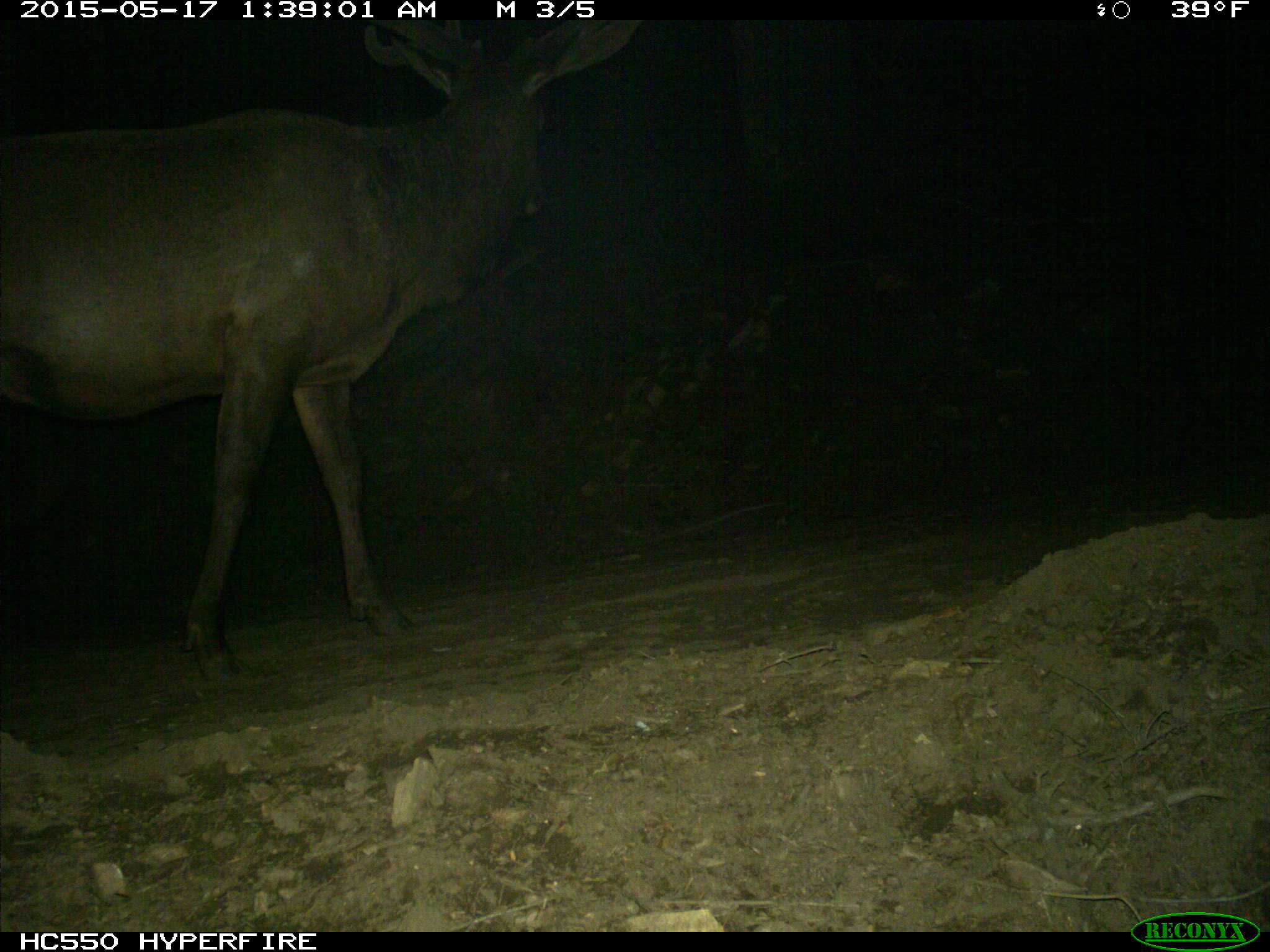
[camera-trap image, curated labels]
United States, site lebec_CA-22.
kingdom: Animalia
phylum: Chordata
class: Mammalia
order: Artiodactyla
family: Cervidae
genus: Cervus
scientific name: Cervus canadensis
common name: elk